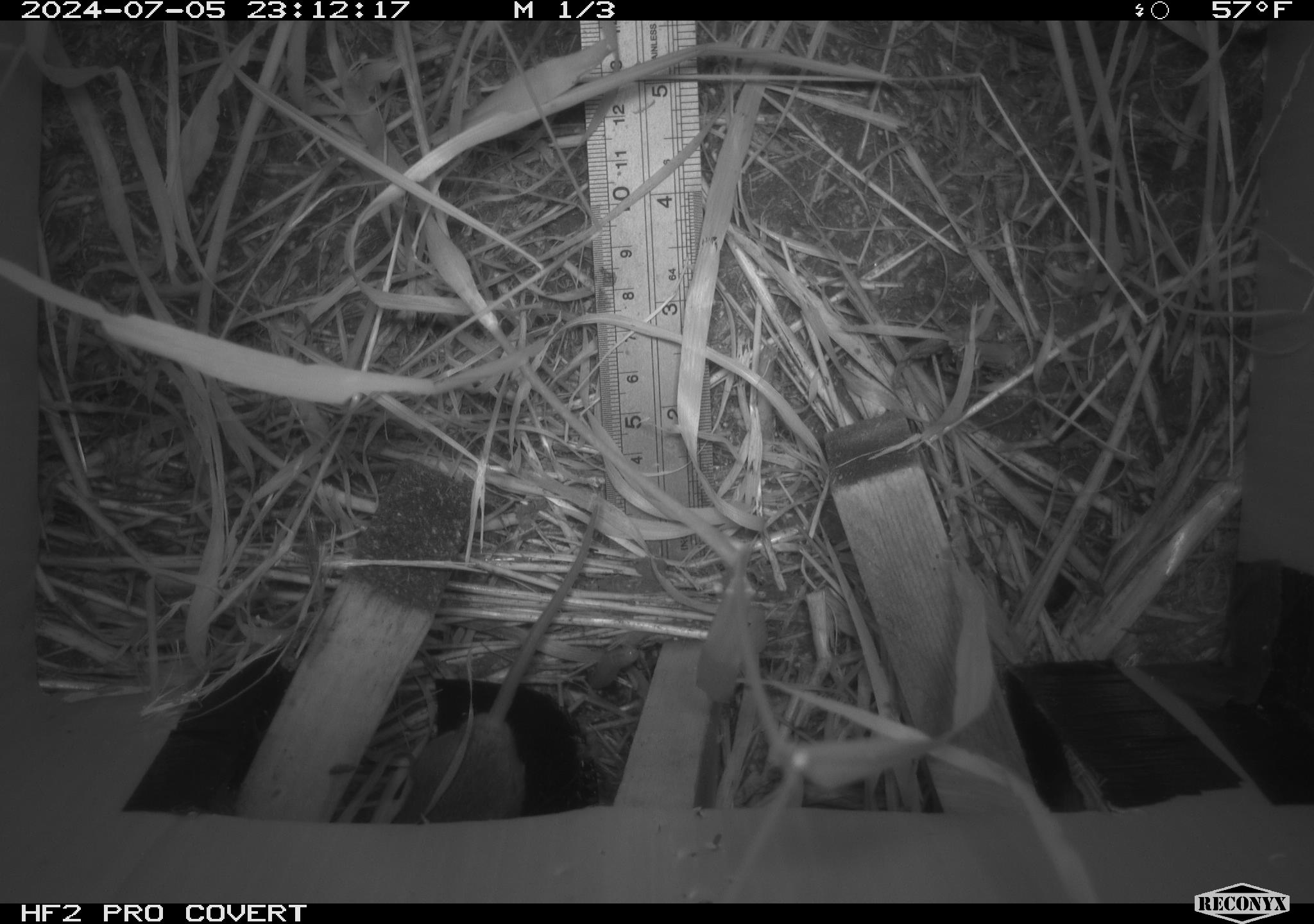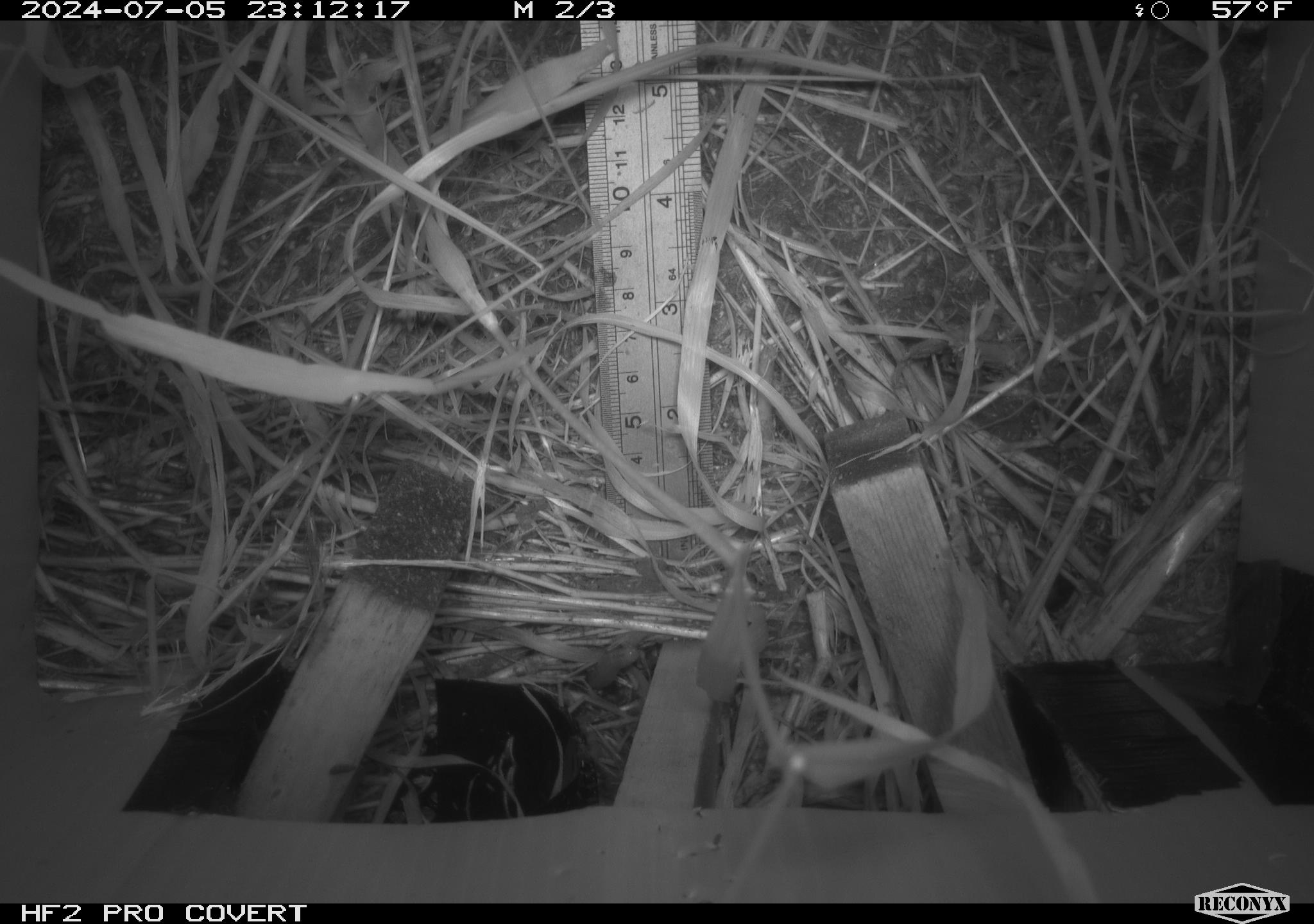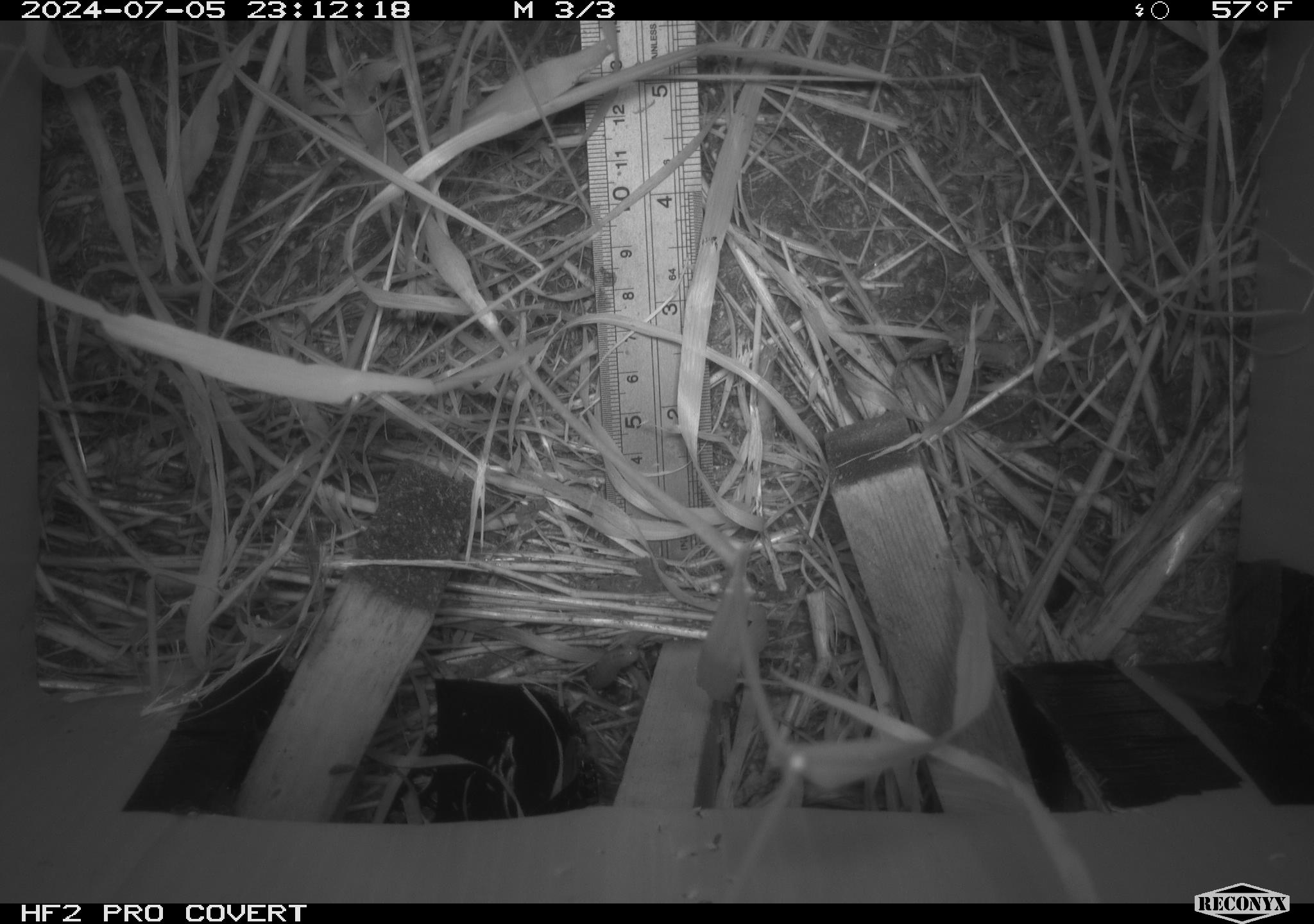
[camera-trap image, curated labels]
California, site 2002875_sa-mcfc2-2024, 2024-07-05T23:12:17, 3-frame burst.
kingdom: Animalia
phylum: Chordata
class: Mammalia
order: Rodentia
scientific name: Rodentia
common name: rodent